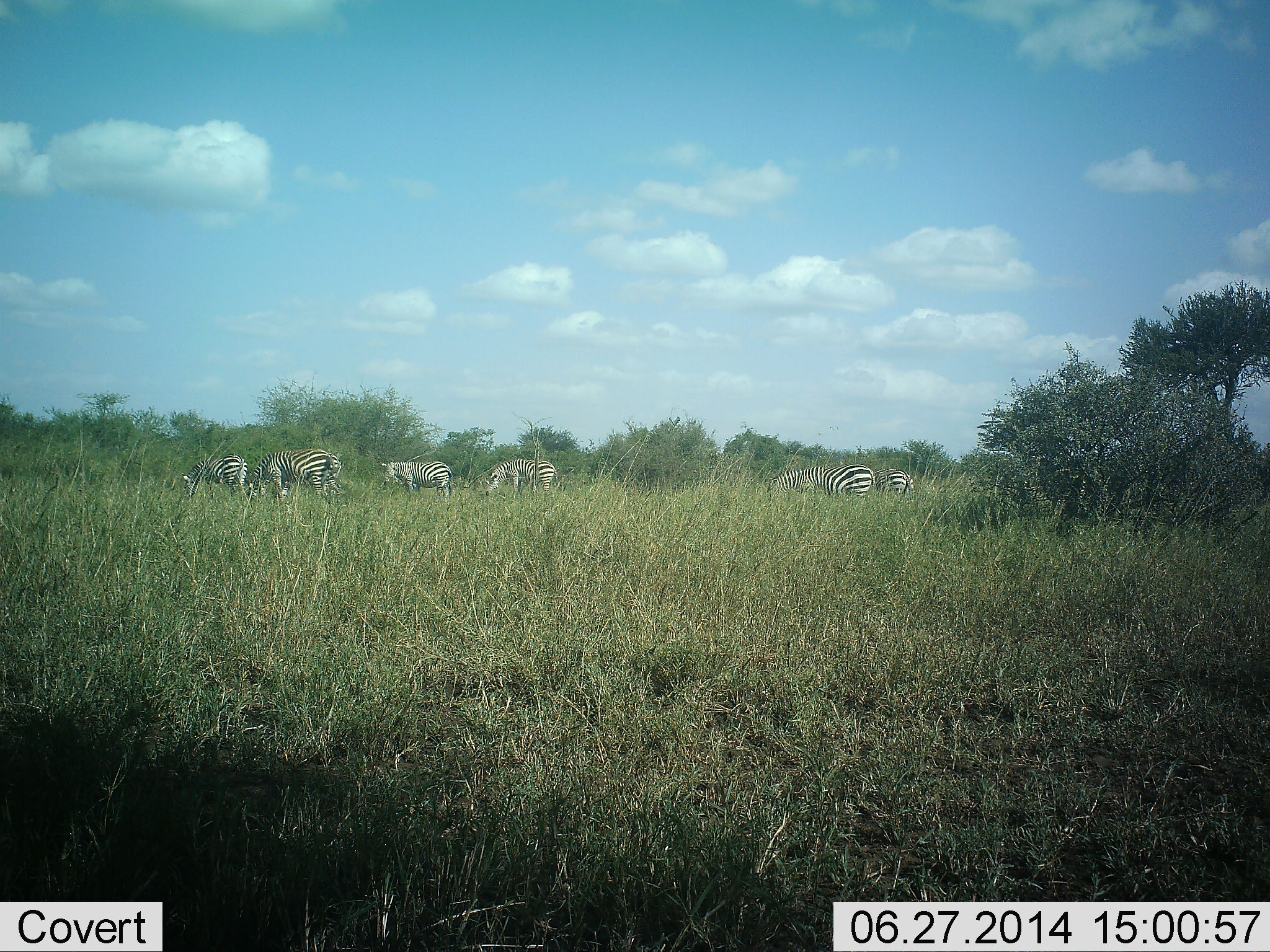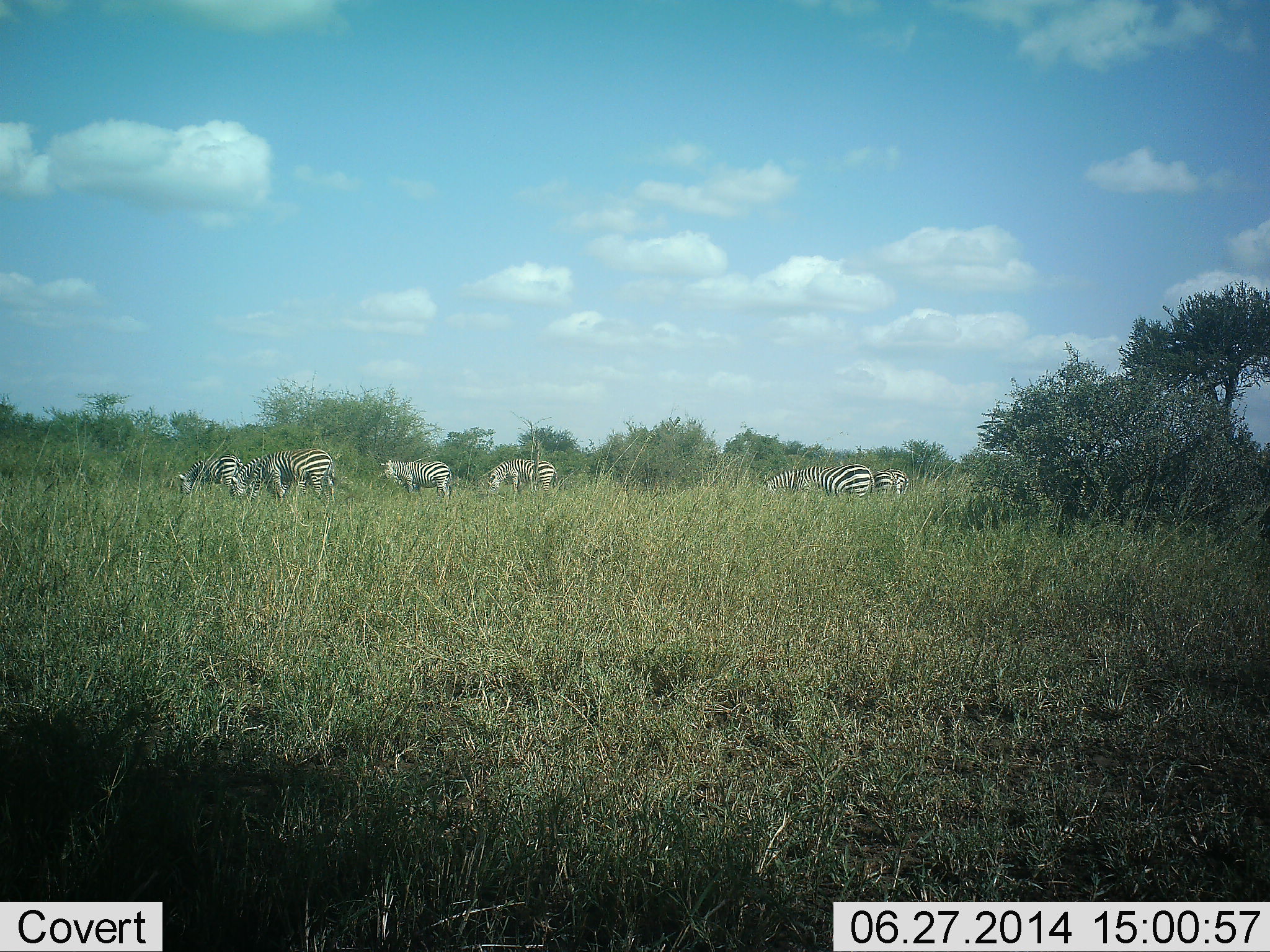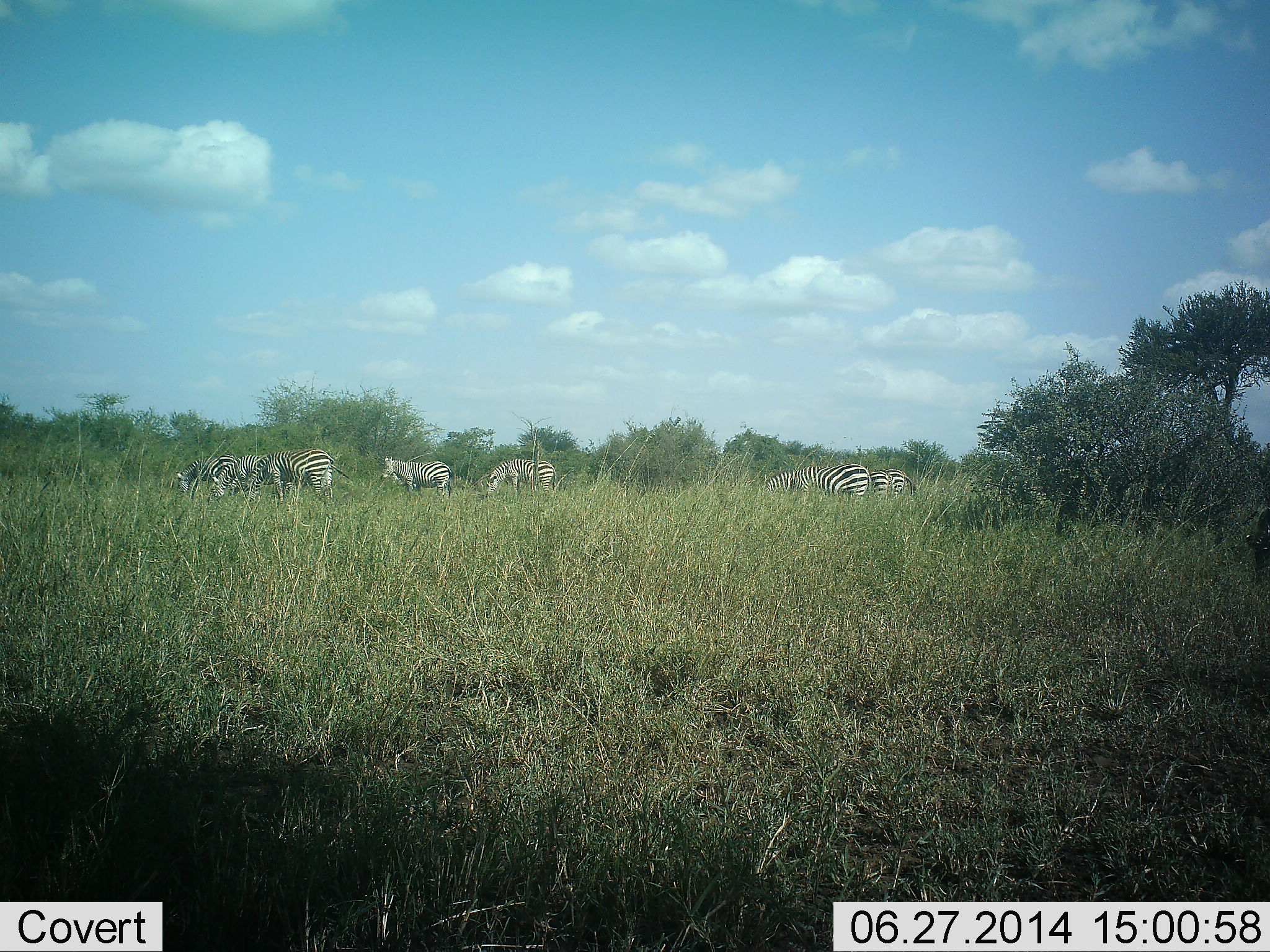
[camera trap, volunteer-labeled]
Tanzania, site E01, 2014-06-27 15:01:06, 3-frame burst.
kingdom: Animalia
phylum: Chordata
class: Mammalia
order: Perissodactyla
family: Equidae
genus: Equus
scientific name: Equus quagga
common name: plains zebra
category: zebra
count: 8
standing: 40%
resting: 0%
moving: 30%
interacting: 0%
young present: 0%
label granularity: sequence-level